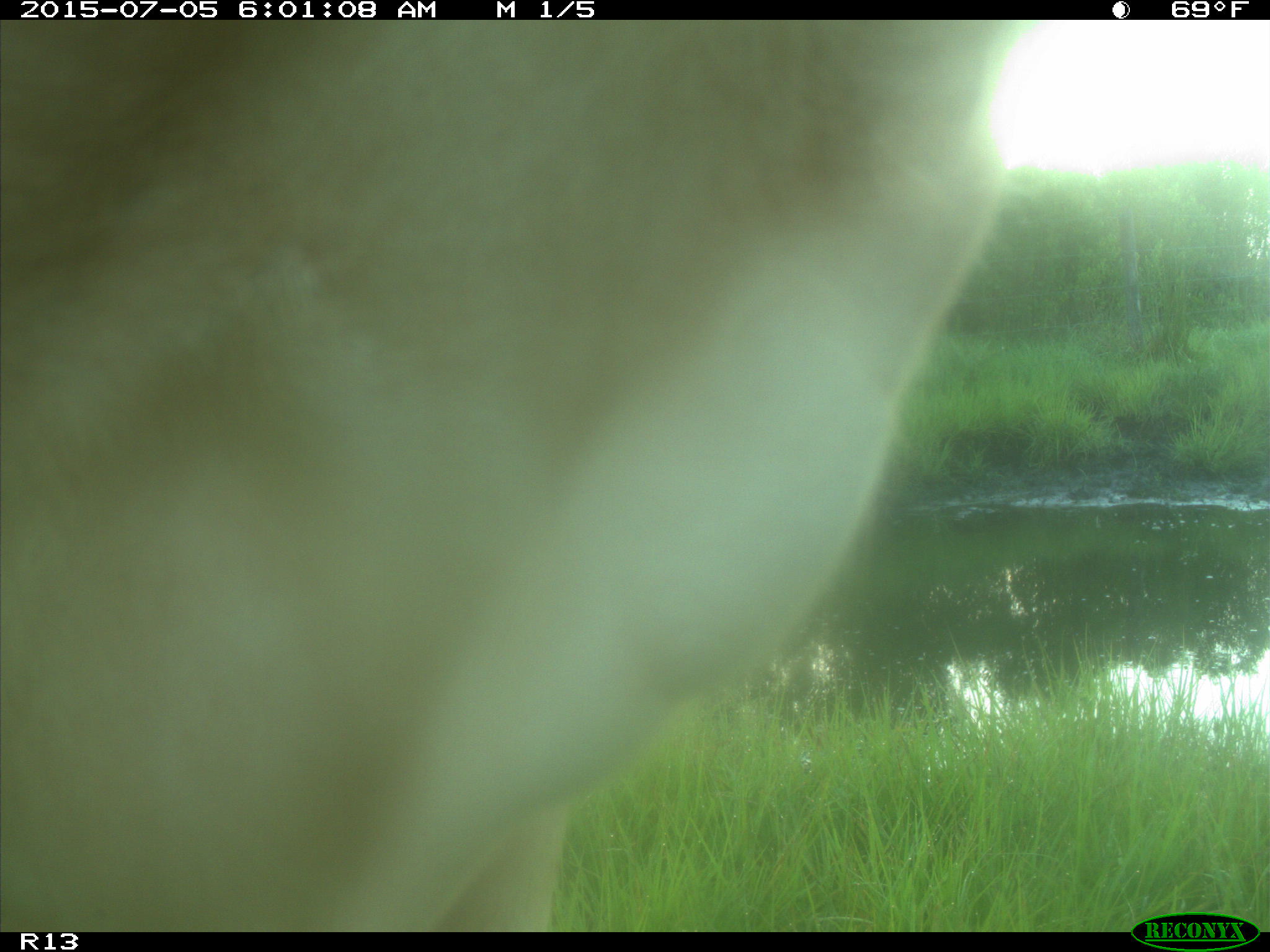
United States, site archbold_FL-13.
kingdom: Animalia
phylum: Chordata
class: Mammalia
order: Artiodactyla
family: Bovidae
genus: Bos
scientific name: Bos taurus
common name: domestic cow